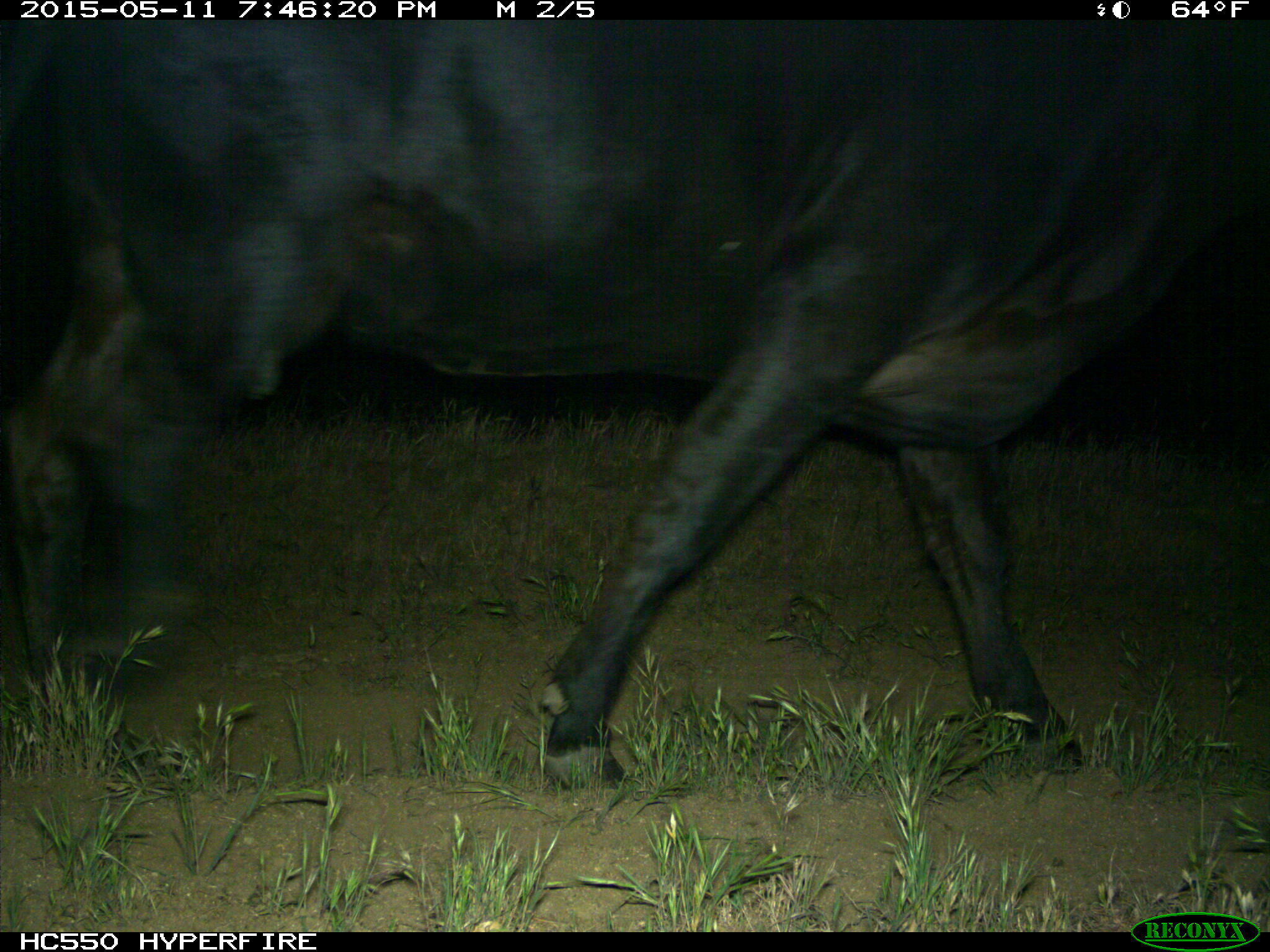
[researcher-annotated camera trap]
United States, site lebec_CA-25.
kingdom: Animalia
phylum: Chordata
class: Mammalia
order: Artiodactyla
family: Bovidae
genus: Bos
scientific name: Bos taurus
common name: domestic cow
Bos taurus (domestic cow).